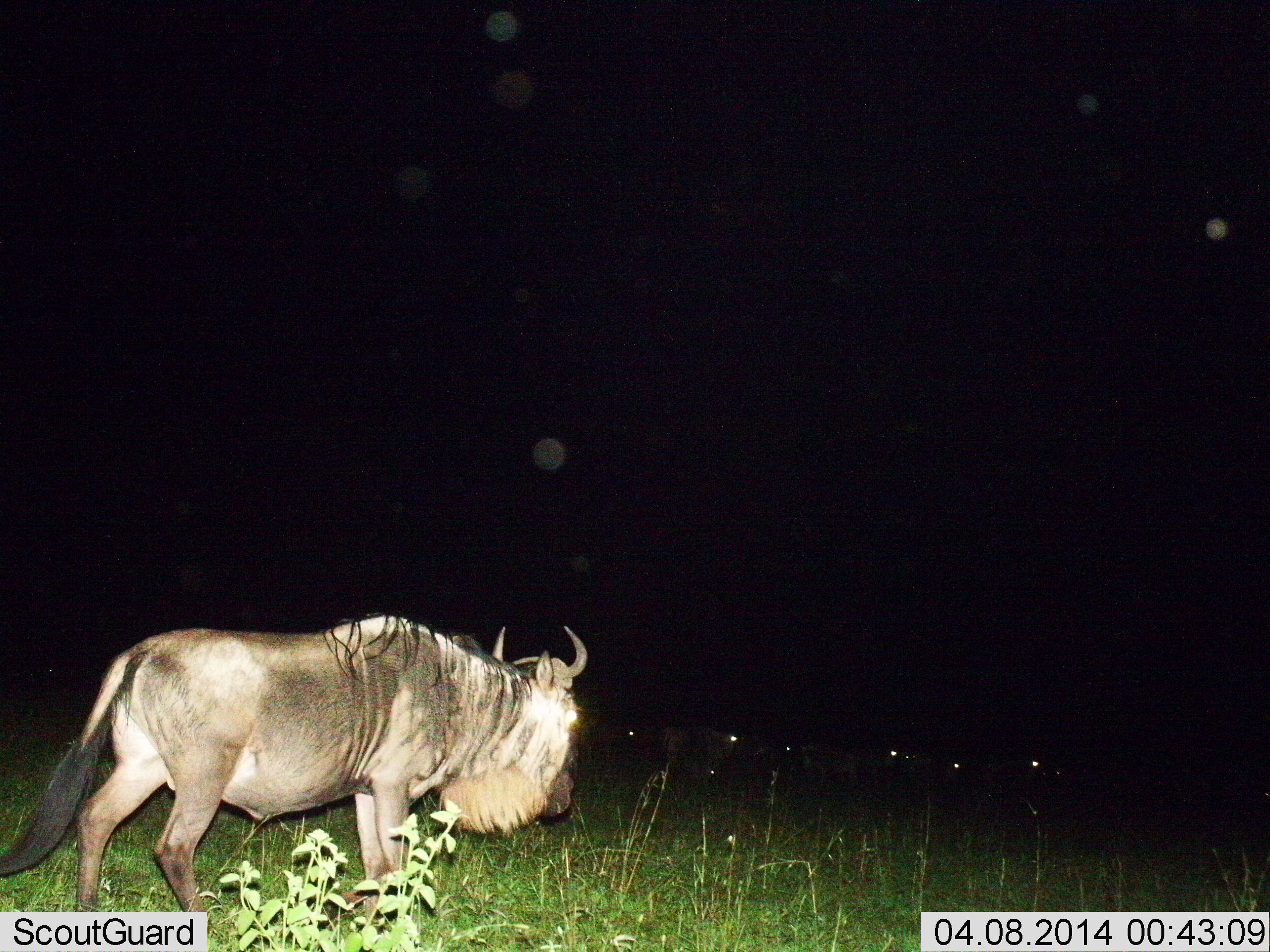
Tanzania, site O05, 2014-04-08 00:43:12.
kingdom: Animalia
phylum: Chordata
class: Mammalia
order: Artiodactyla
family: Bovidae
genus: Connochaetes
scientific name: Connochaetes taurinus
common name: blue wildebeest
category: wildebeest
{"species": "wildebeest (blue wildebeest) (Connochaetes taurinus)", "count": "1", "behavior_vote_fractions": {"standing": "70%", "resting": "10%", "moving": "60%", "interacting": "0%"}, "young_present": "0%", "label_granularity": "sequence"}